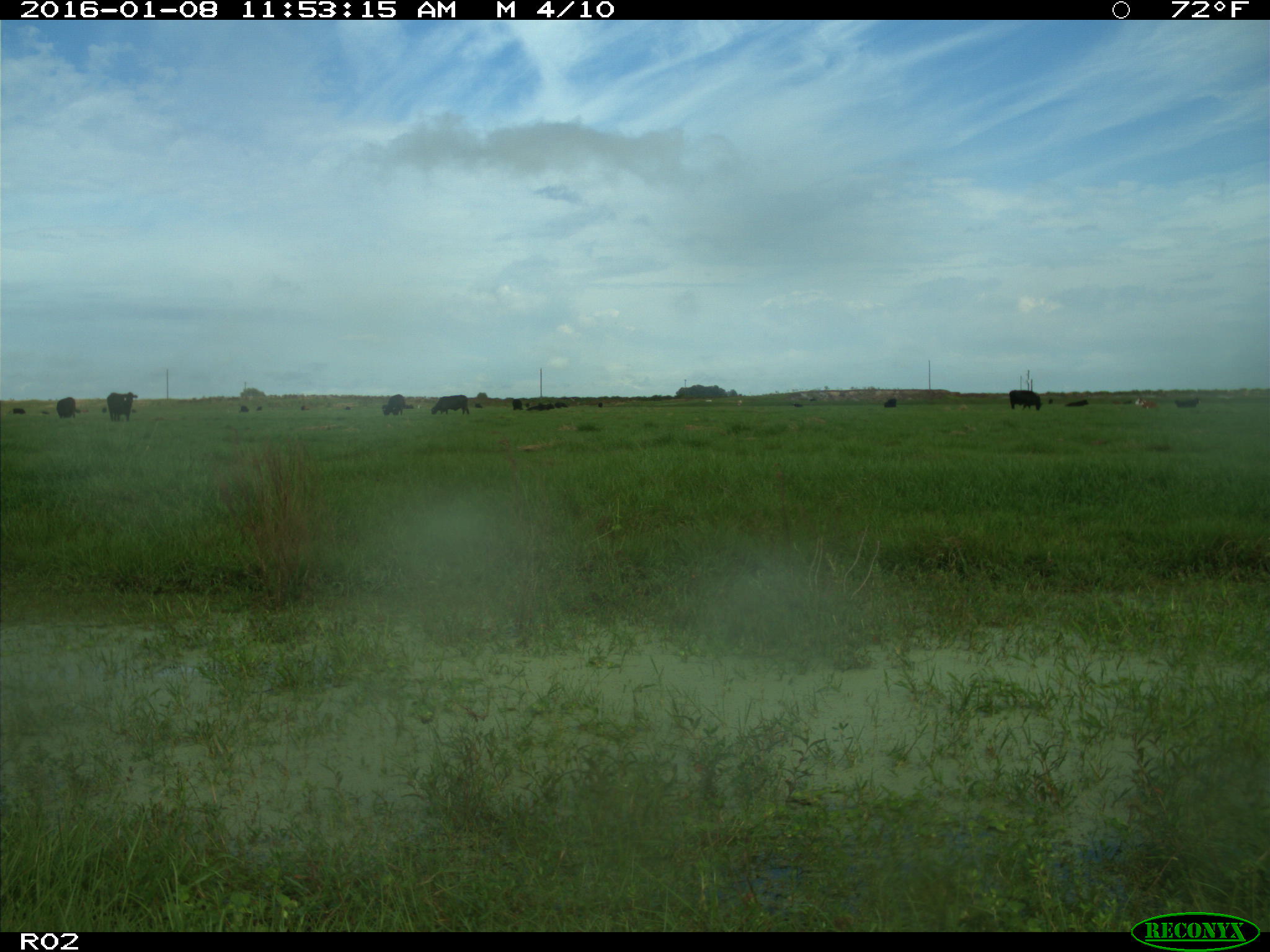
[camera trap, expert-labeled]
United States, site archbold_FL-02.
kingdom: Animalia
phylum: Chordata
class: Mammalia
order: Artiodactyla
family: Bovidae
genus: Bos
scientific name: Bos taurus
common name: domestic cow